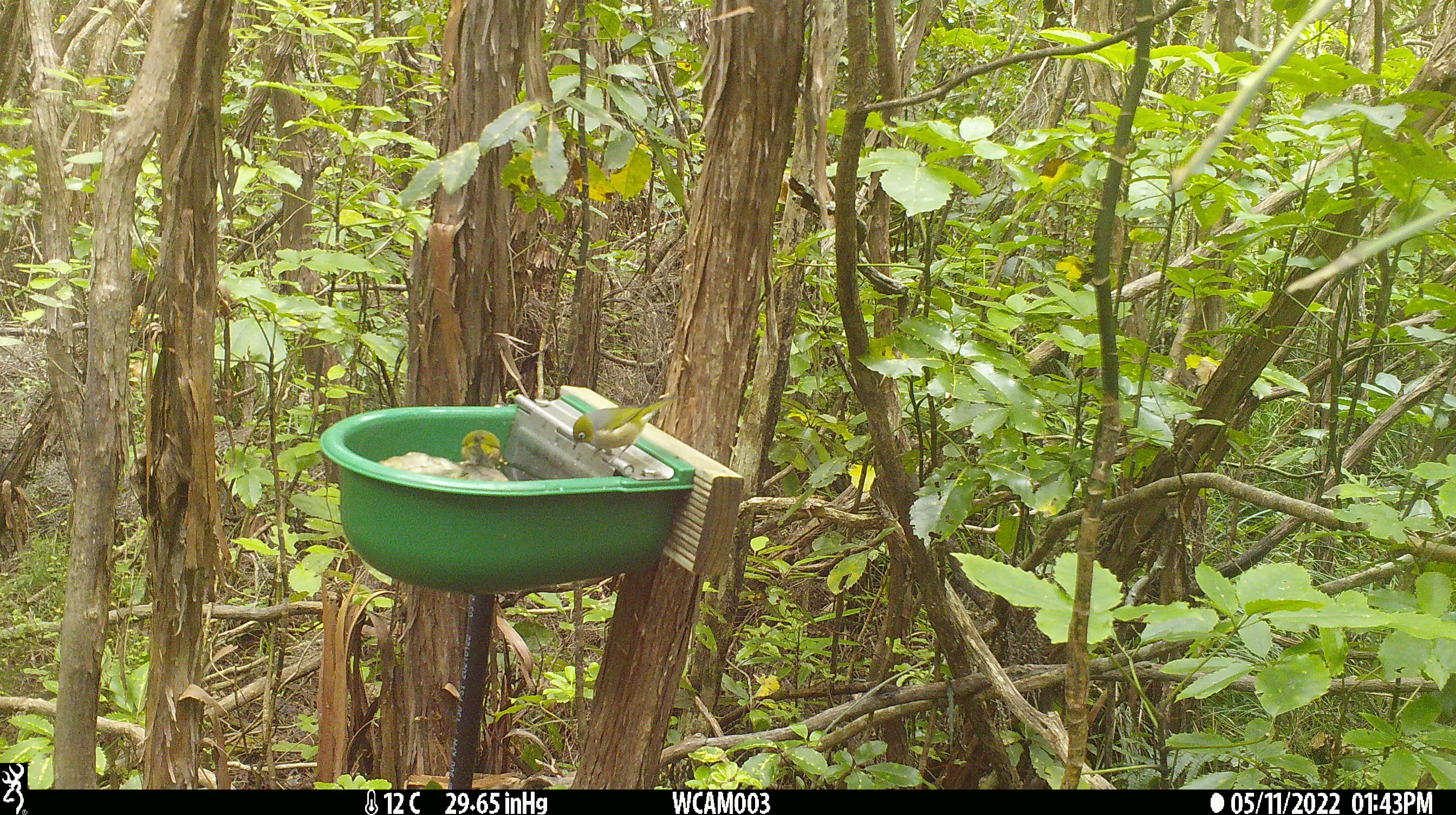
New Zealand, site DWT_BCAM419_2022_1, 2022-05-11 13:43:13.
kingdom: Animalia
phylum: Chordata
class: Aves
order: Passeriformes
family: Zosteropidae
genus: Zosterops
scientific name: Zosterops lateralis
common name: silvereye